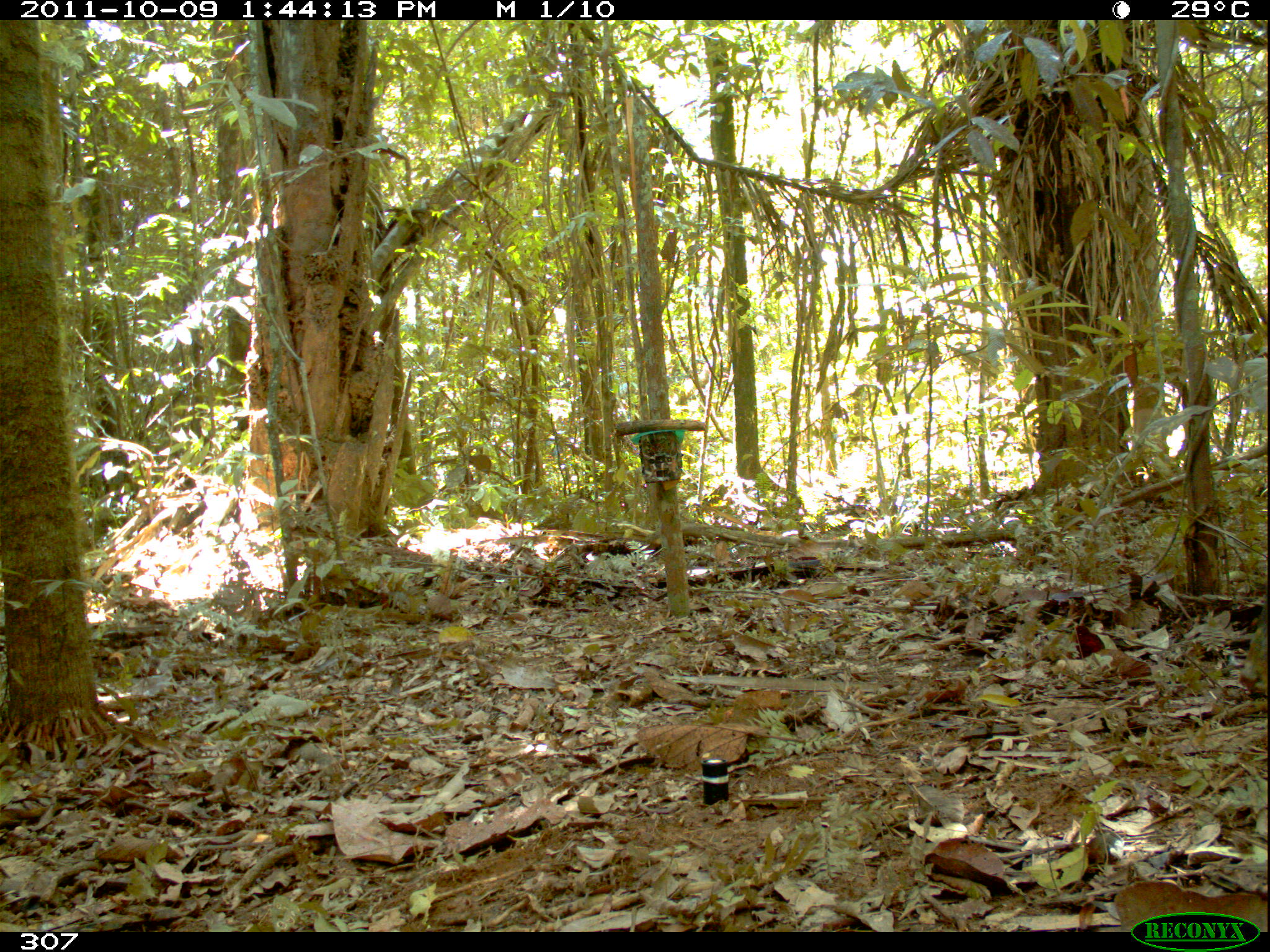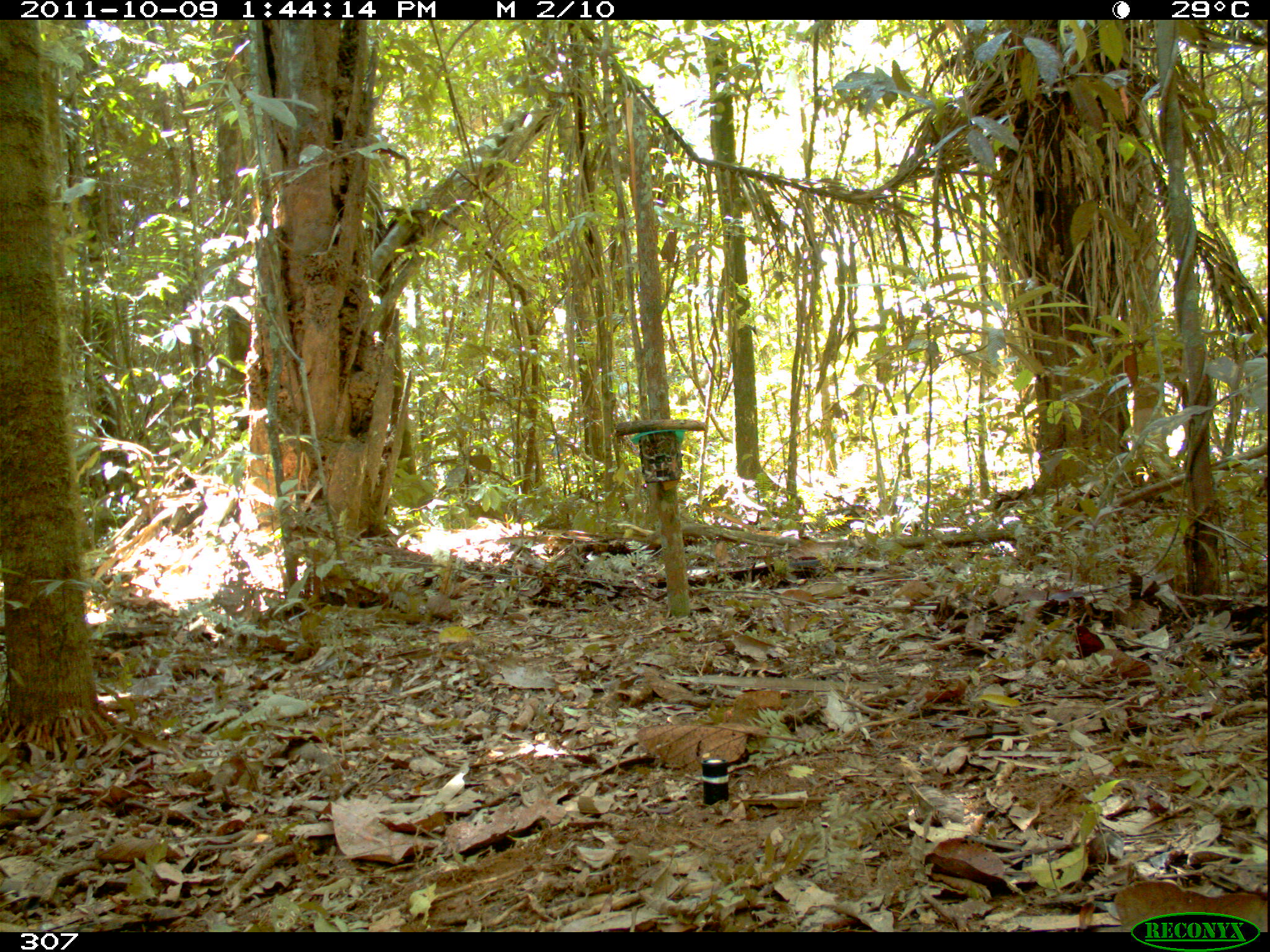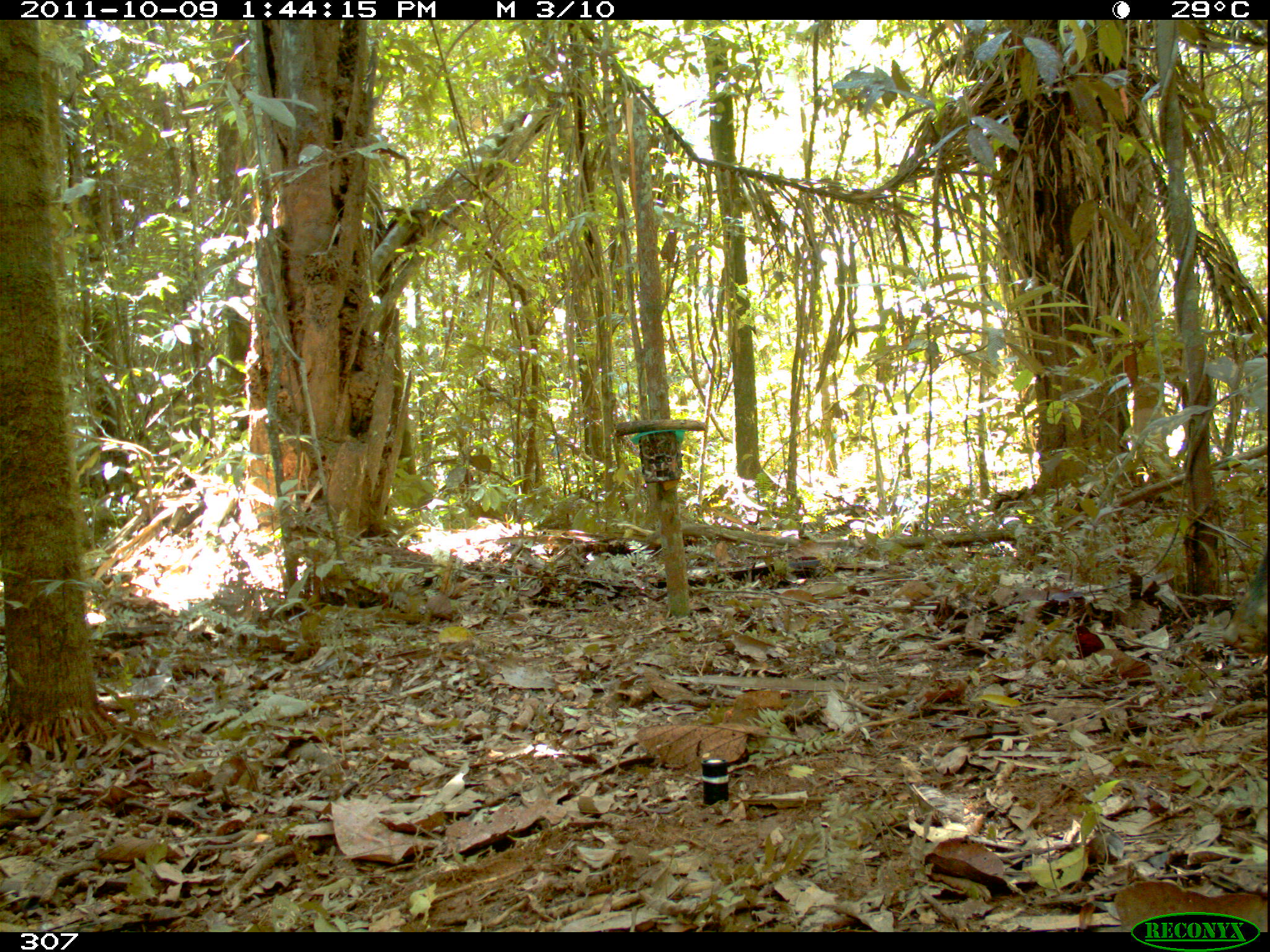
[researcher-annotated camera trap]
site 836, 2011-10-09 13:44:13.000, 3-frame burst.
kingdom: Animalia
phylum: Chordata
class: Mammalia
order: Artiodactyla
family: Tayassuidae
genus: Pecari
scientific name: Pecari tajacu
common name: collared peccary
Pecari tajacu (collared peccary).